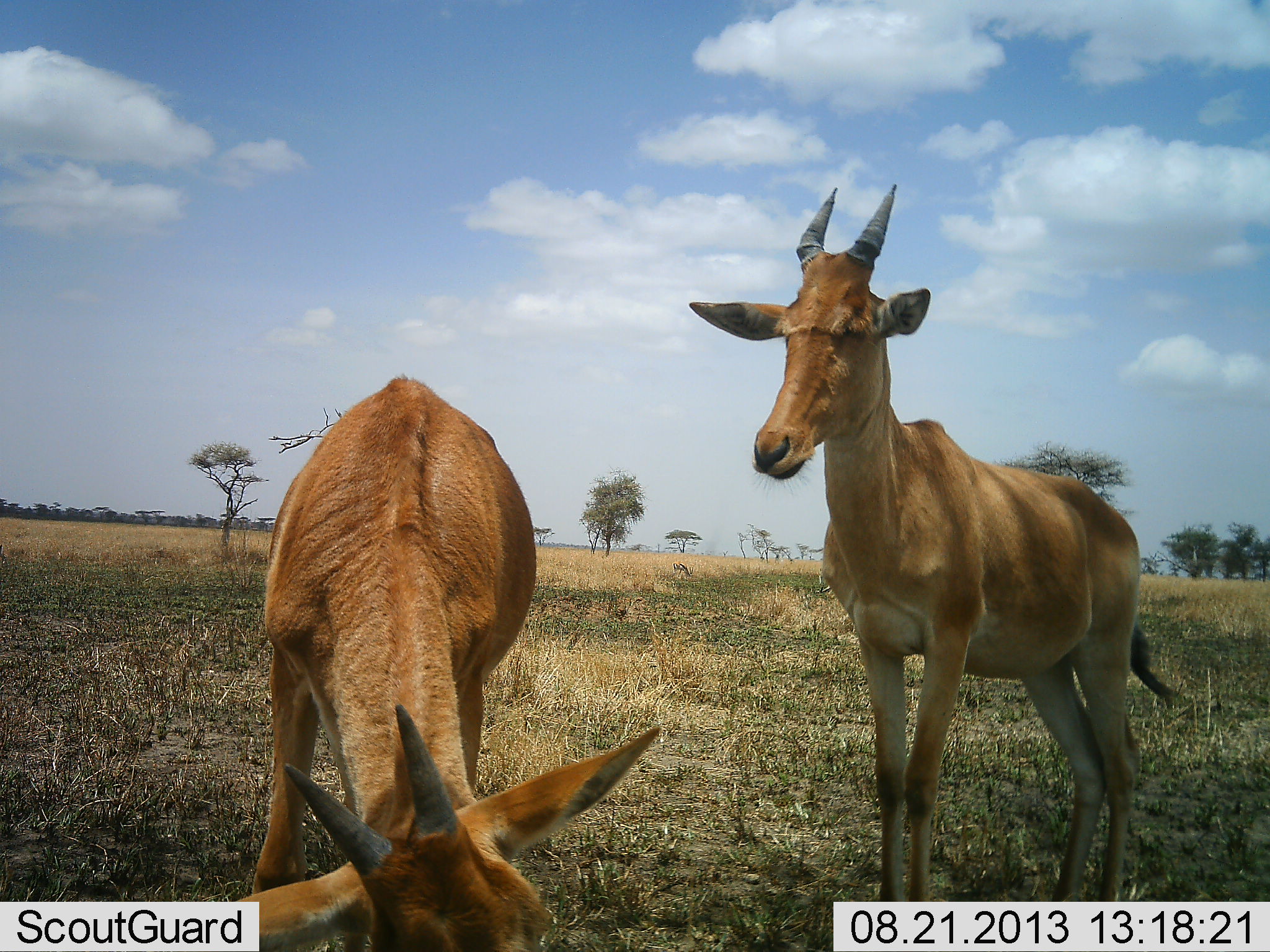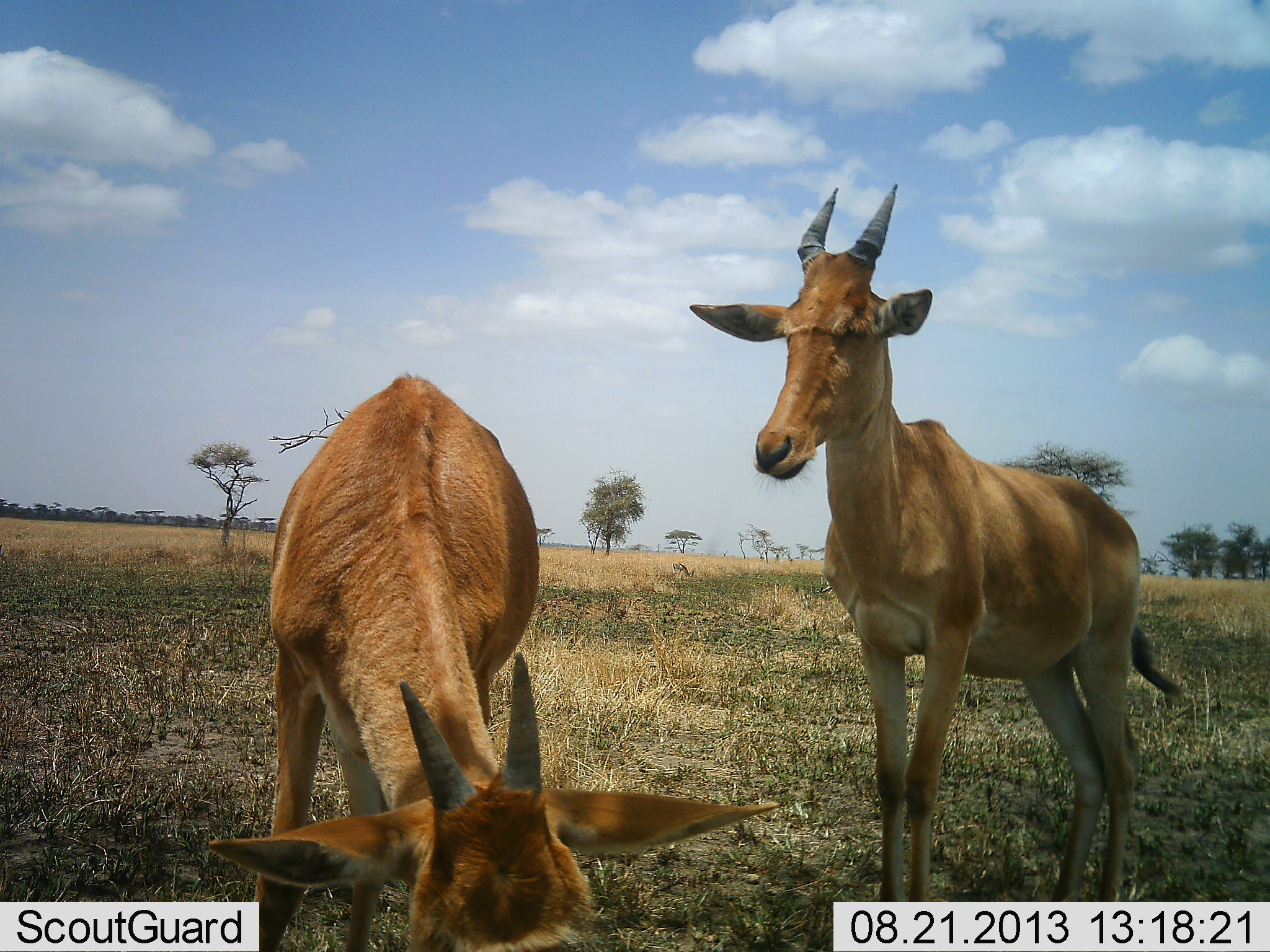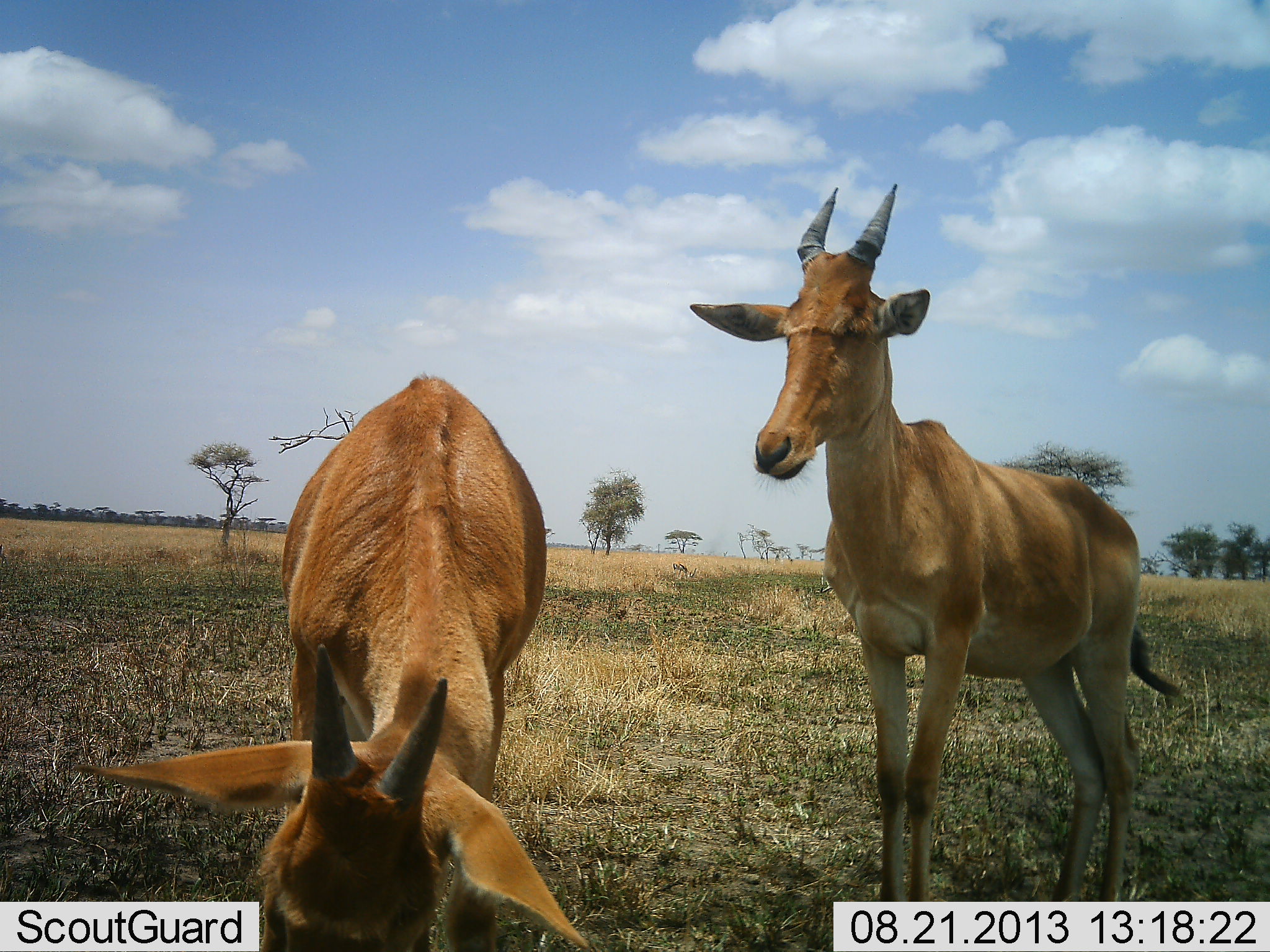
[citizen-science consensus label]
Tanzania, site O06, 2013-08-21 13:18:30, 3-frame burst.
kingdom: Animalia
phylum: Chordata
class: Mammalia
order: Artiodactyla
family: Bovidae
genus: Alcelaphus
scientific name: Alcelaphus buselaphus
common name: hartebeest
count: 2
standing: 100%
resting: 0%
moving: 0%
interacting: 0%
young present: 38%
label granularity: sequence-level